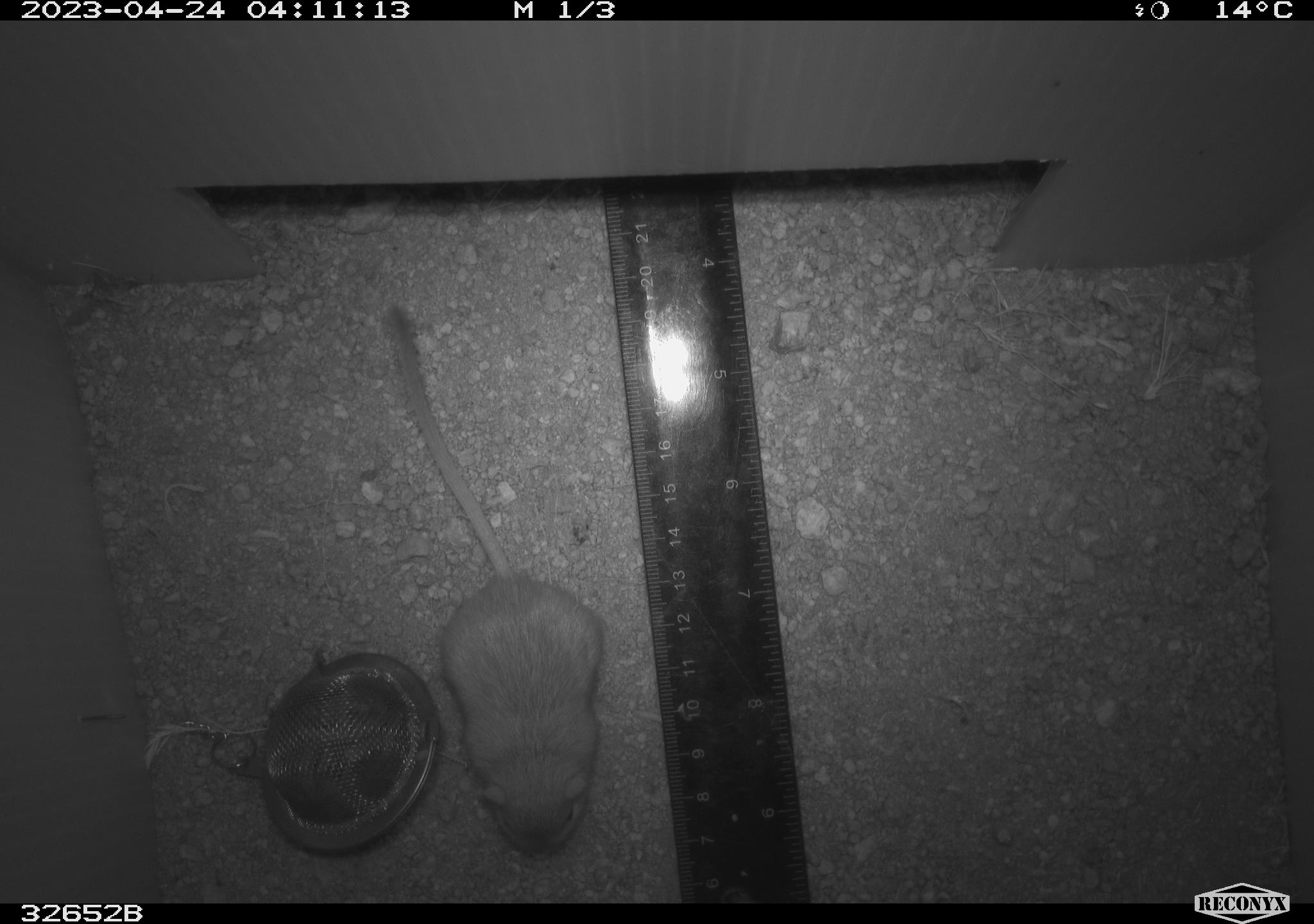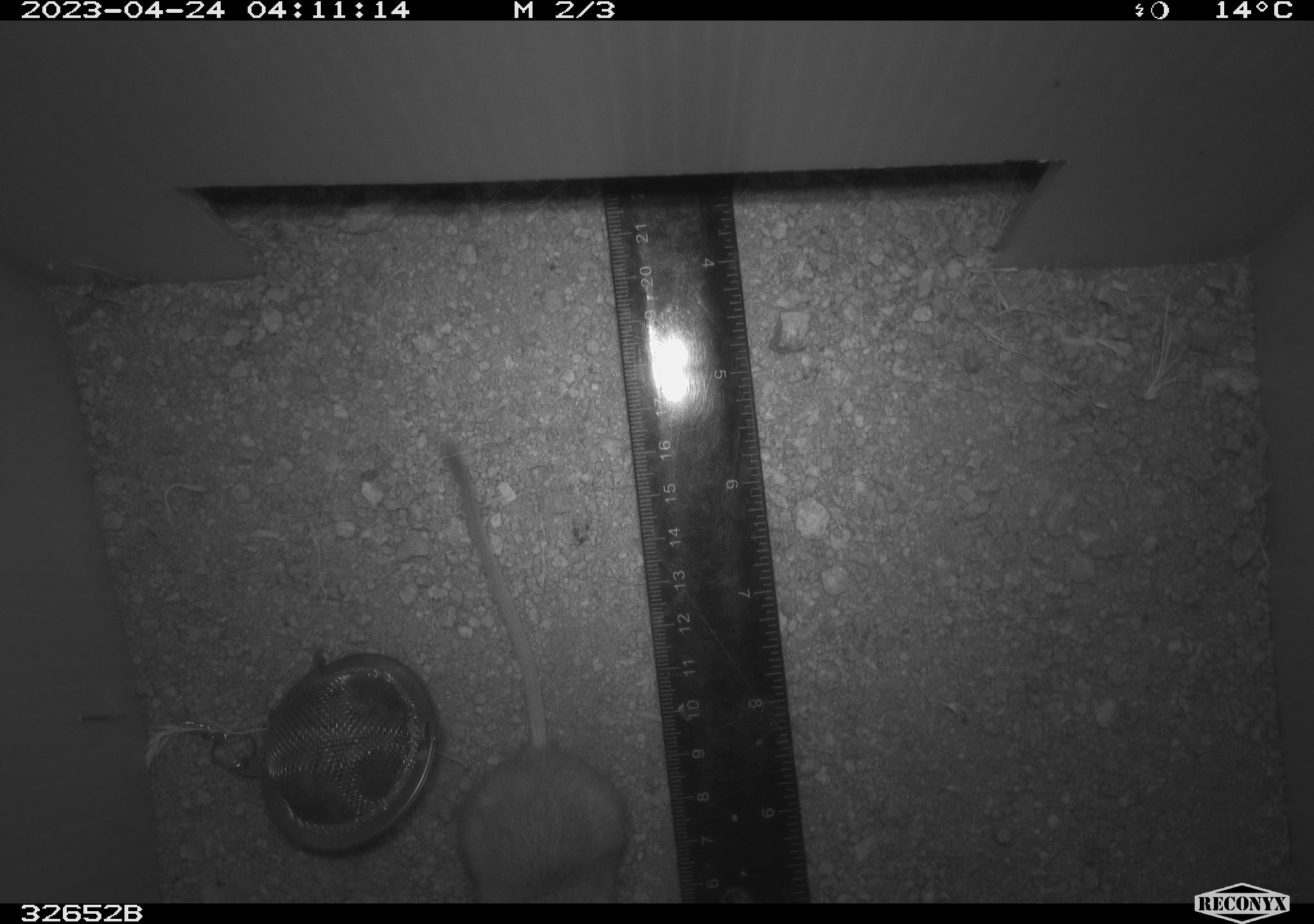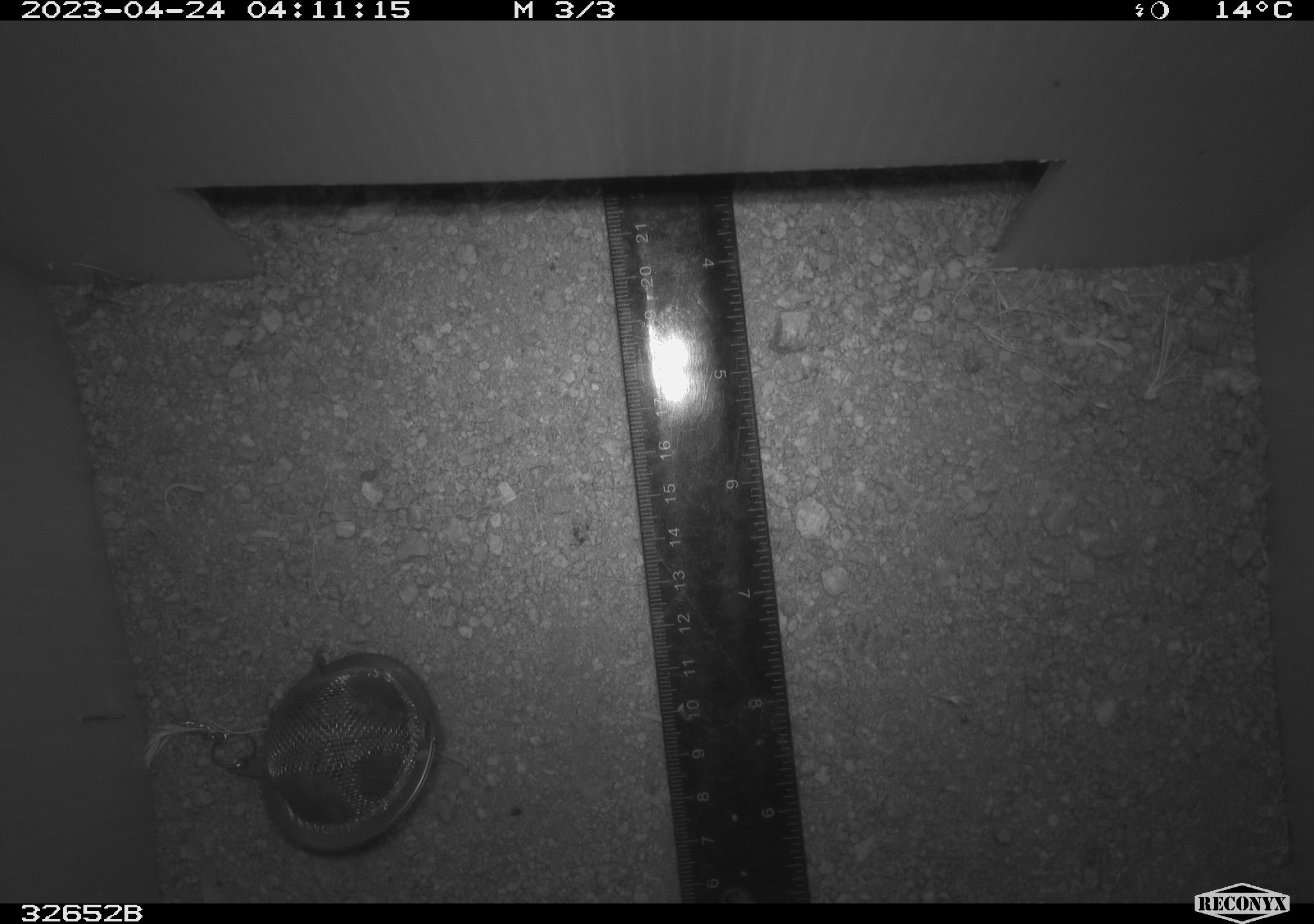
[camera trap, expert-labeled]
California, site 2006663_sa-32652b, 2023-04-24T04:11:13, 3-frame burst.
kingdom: Animalia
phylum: Chordata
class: Mammalia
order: Rodentia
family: Heteromyidae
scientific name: Heteromyidae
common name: kangaroo rats and pocket mice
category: heteromyidae family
Heteromyidae family (kangaroo rats and pocket mice) (Heteromyidae).